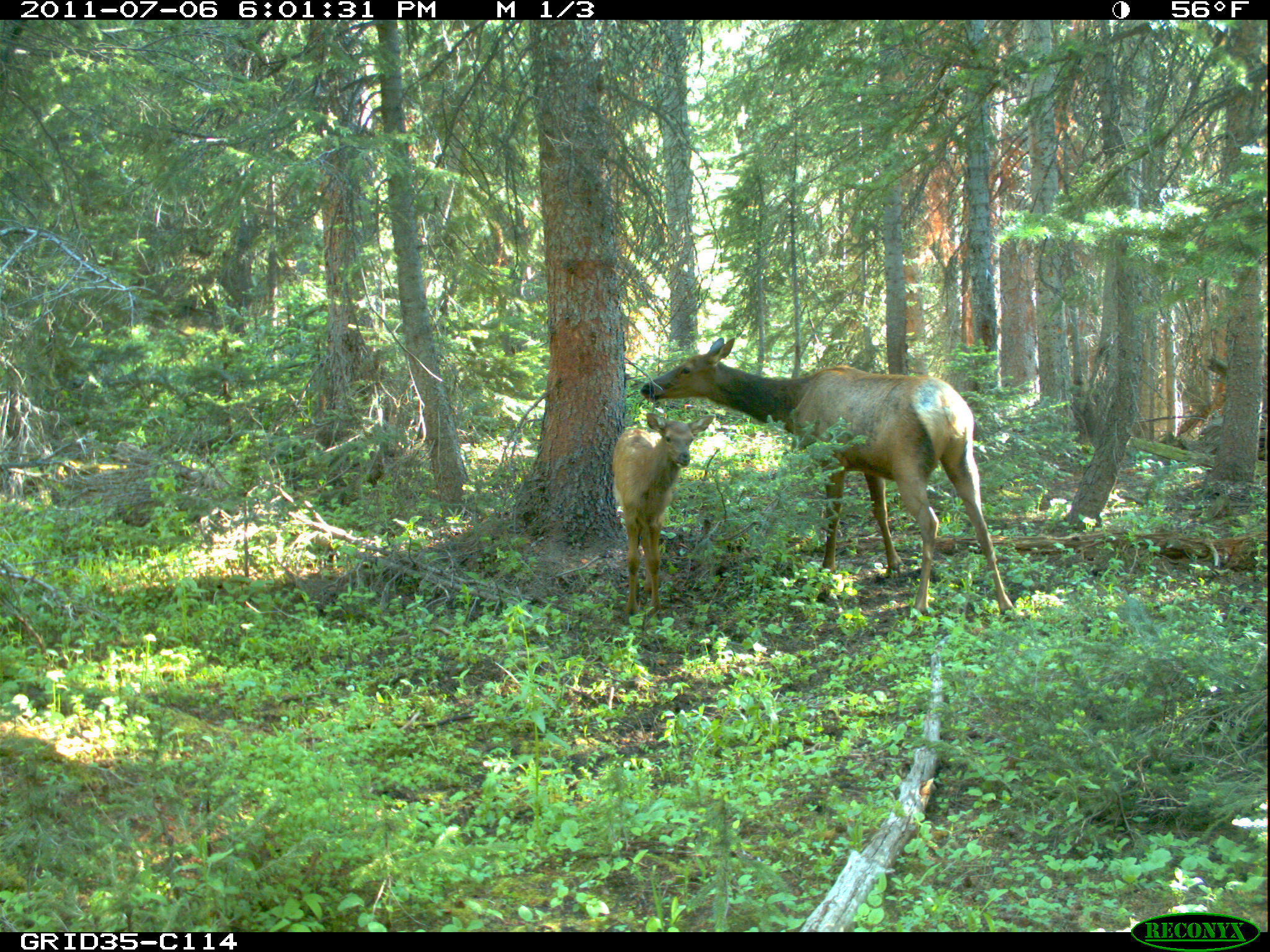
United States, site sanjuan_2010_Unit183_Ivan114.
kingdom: Animalia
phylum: Chordata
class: Mammalia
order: Artiodactyla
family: Cervidae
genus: Cervus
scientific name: Cervus elaphus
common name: red deer